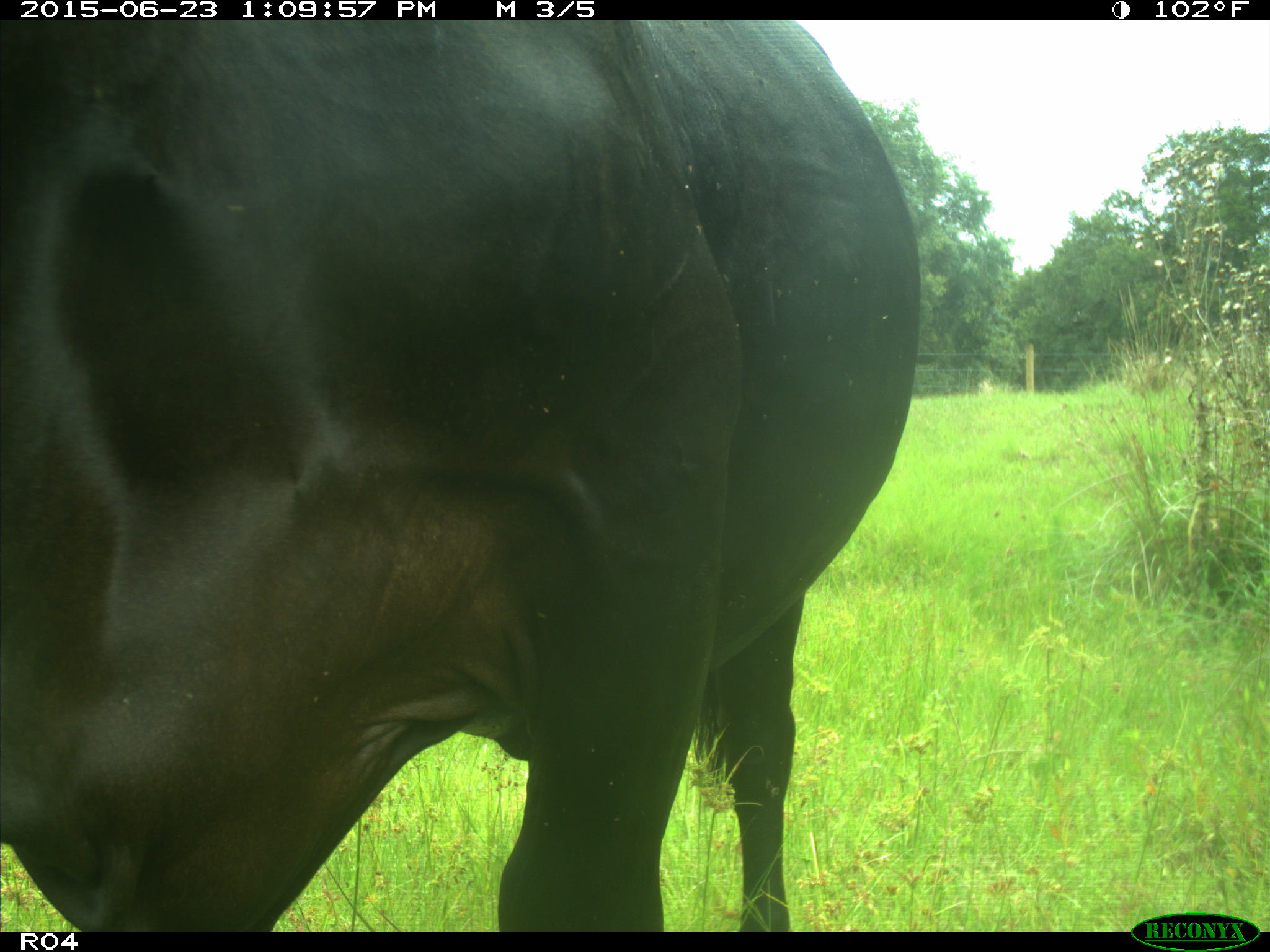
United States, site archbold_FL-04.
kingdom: Animalia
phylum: Chordata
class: Mammalia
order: Artiodactyla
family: Bovidae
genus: Bos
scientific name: Bos taurus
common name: domestic cow